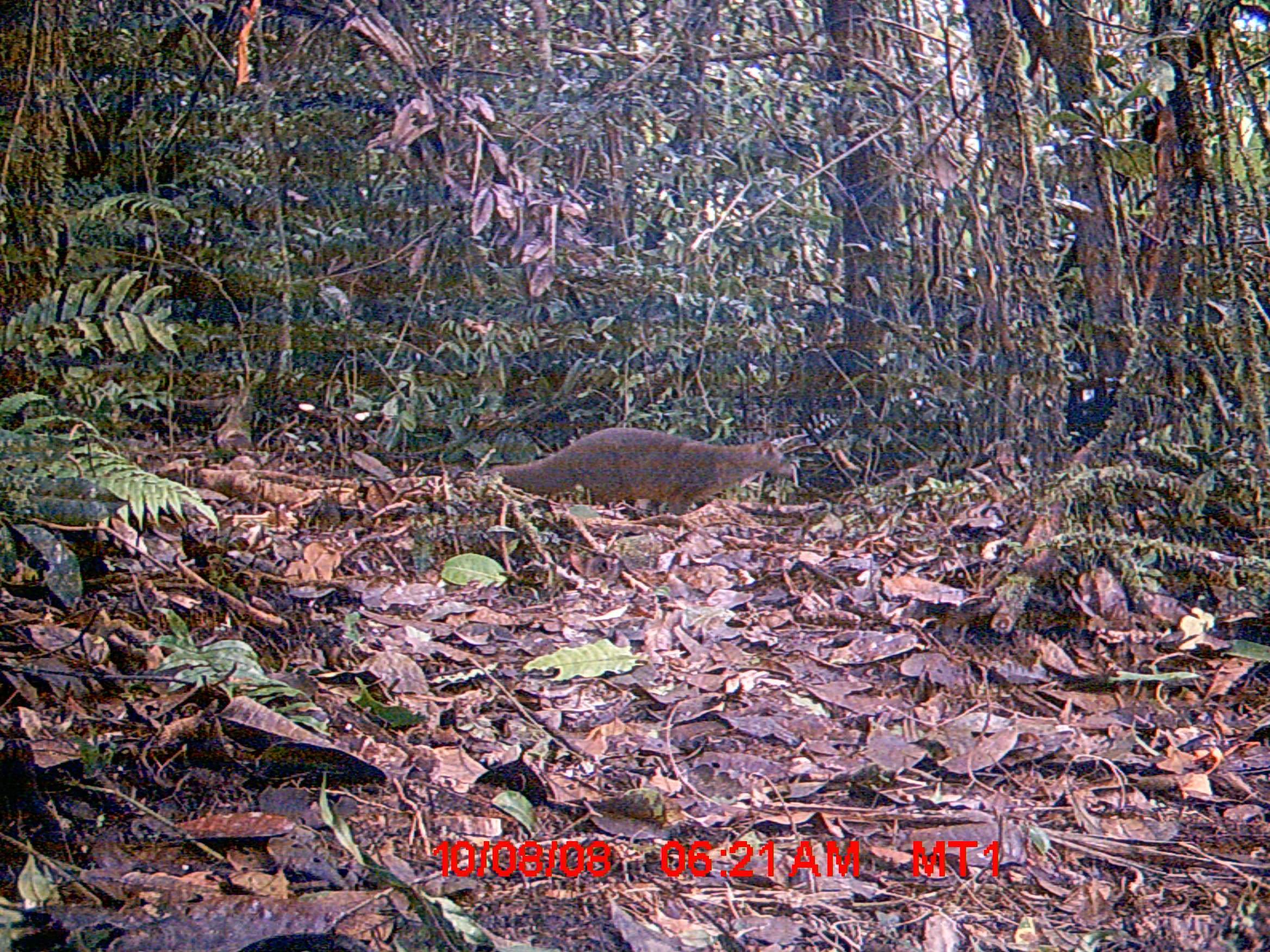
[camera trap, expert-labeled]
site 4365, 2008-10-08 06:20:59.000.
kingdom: Animalia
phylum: Chordata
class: Mammalia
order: Carnivora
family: Eupleridae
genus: Eupleres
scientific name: Eupleres goudotii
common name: falanouc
Eupleres goudotii (falanouc), count 1.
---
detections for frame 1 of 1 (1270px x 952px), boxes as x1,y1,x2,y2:
eupleres goudotii: 484,424,793,513